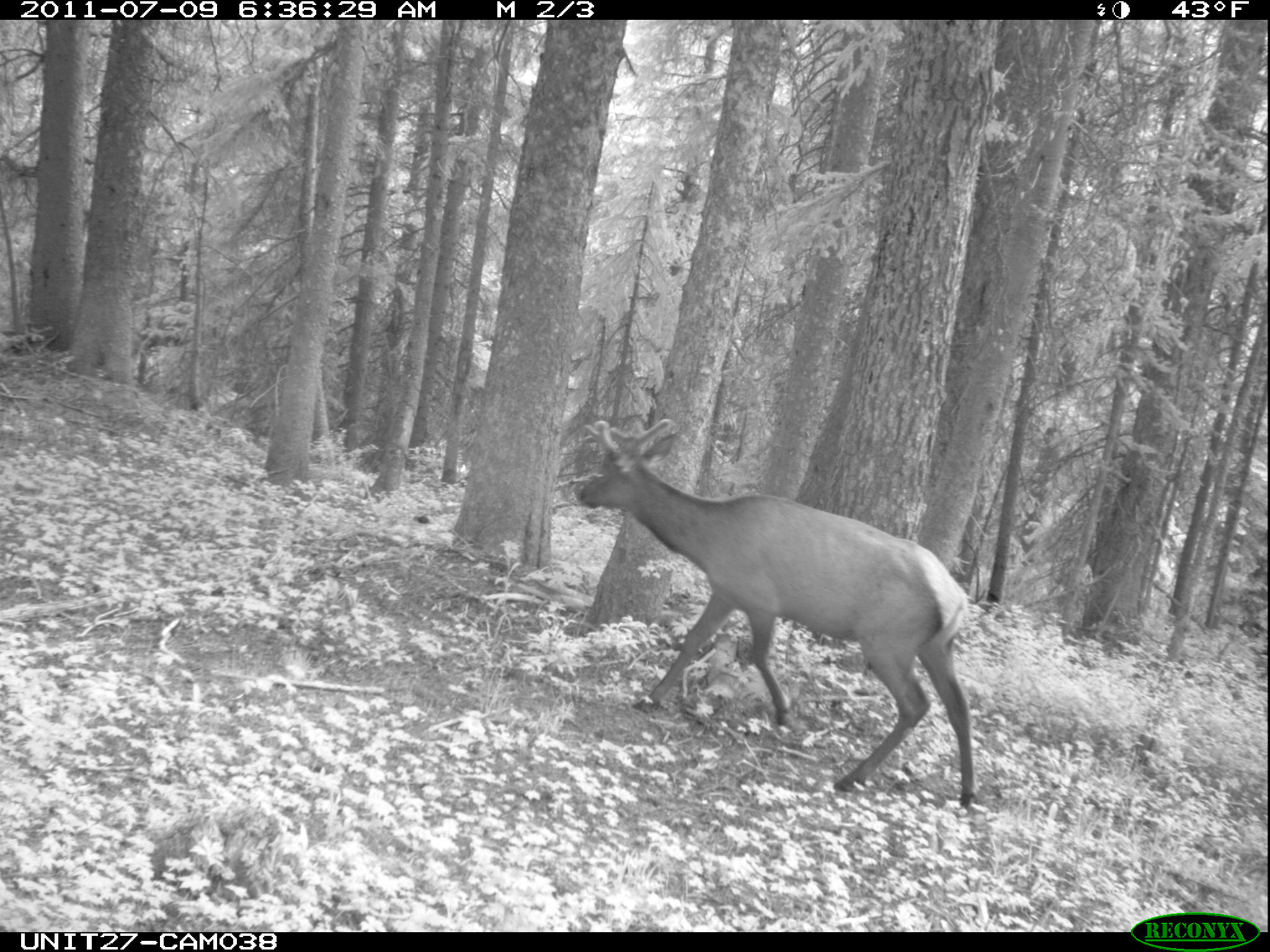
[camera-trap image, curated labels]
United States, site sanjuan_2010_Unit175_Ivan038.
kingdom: Animalia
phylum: Chordata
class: Mammalia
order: Artiodactyla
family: Cervidae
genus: Cervus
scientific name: Cervus elaphus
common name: red deer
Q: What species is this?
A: Cervus elaphus (red deer).